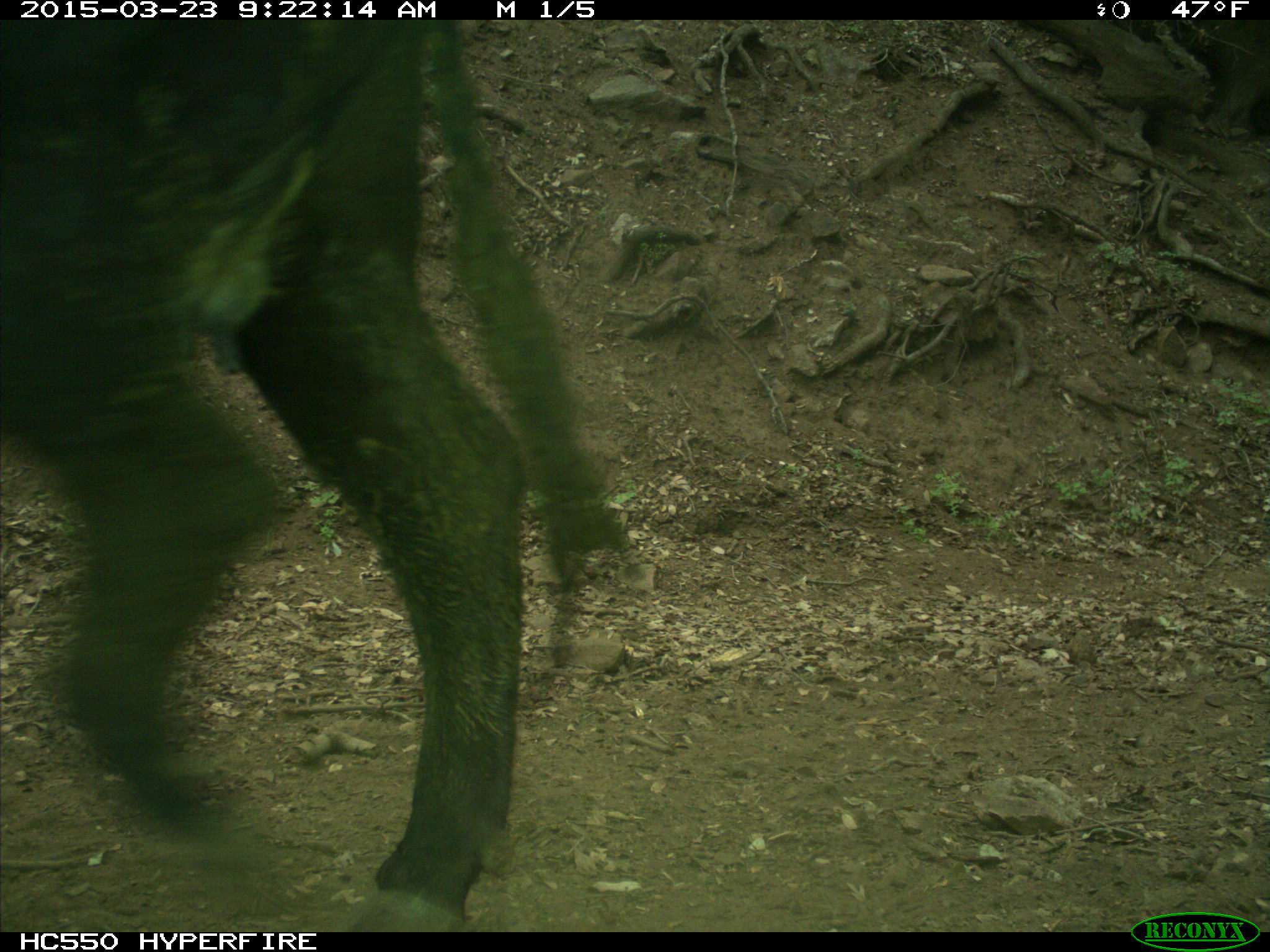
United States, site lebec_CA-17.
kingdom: Animalia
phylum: Chordata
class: Mammalia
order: Artiodactyla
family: Bovidae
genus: Bos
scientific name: Bos taurus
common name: domestic cow